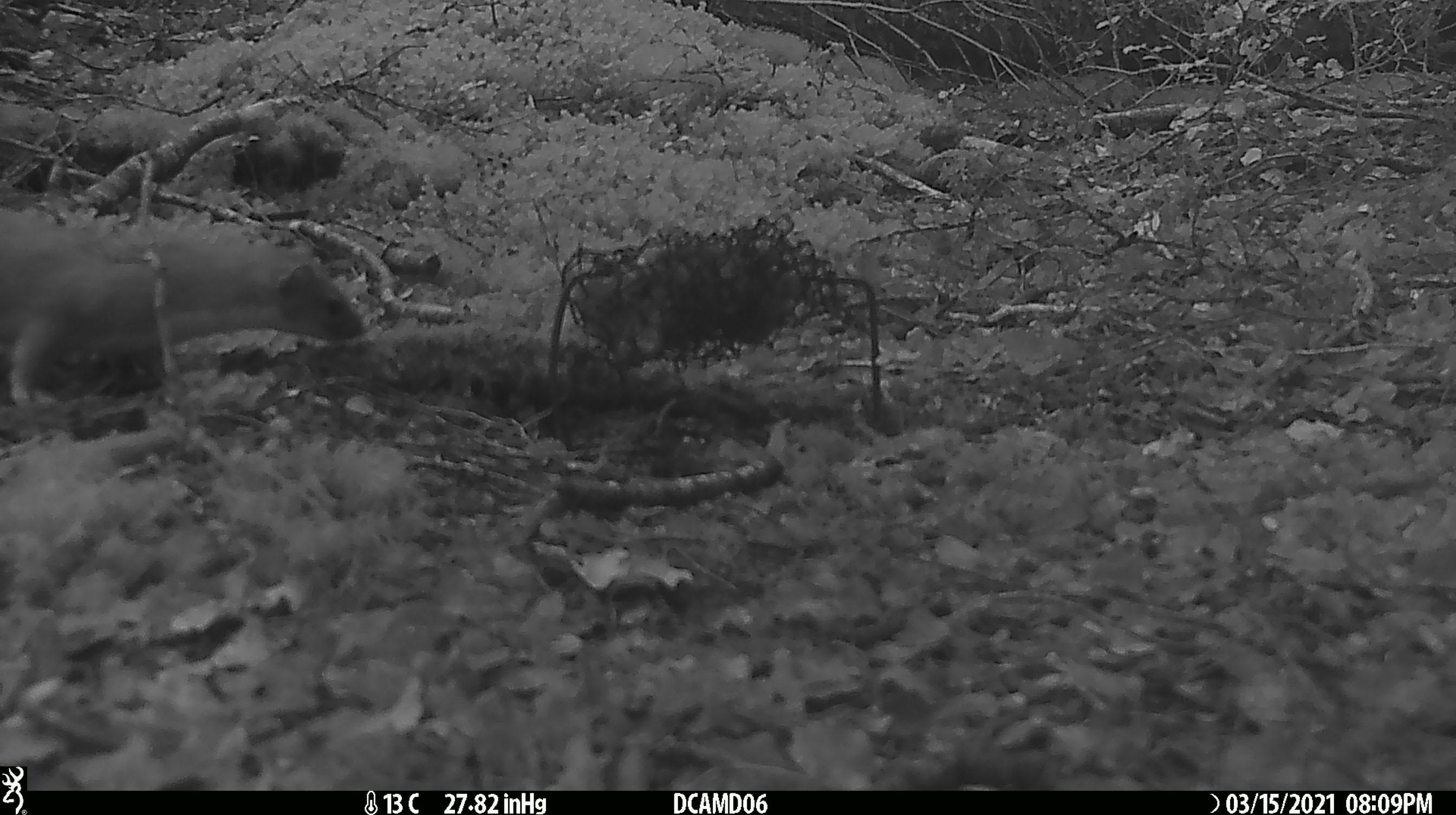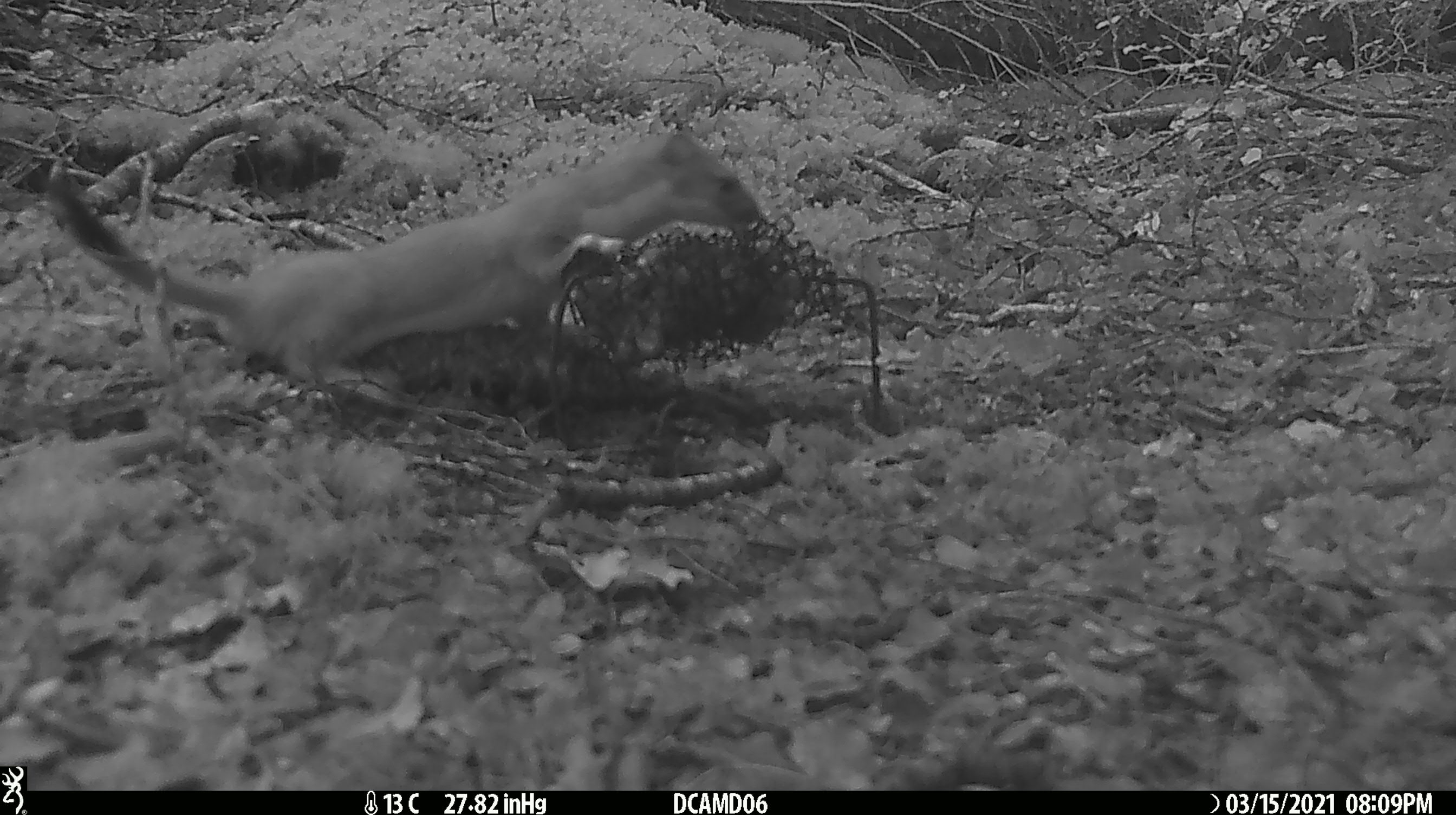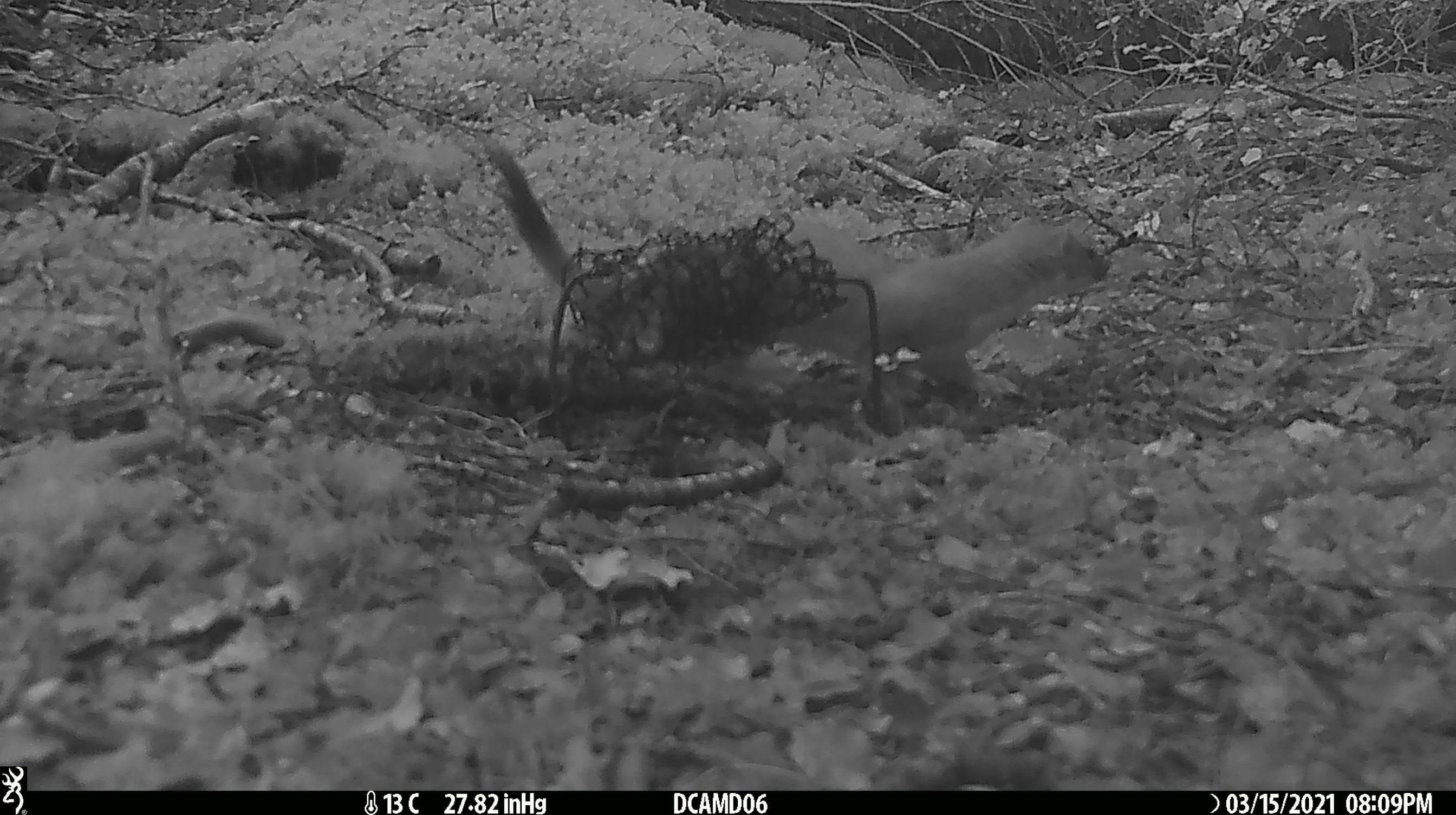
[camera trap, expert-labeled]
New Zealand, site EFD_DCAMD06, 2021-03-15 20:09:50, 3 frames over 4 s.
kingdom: Animalia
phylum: Chordata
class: Mammalia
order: Carnivora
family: Mustelidae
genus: Mustela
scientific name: Mustela erminea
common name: stoat